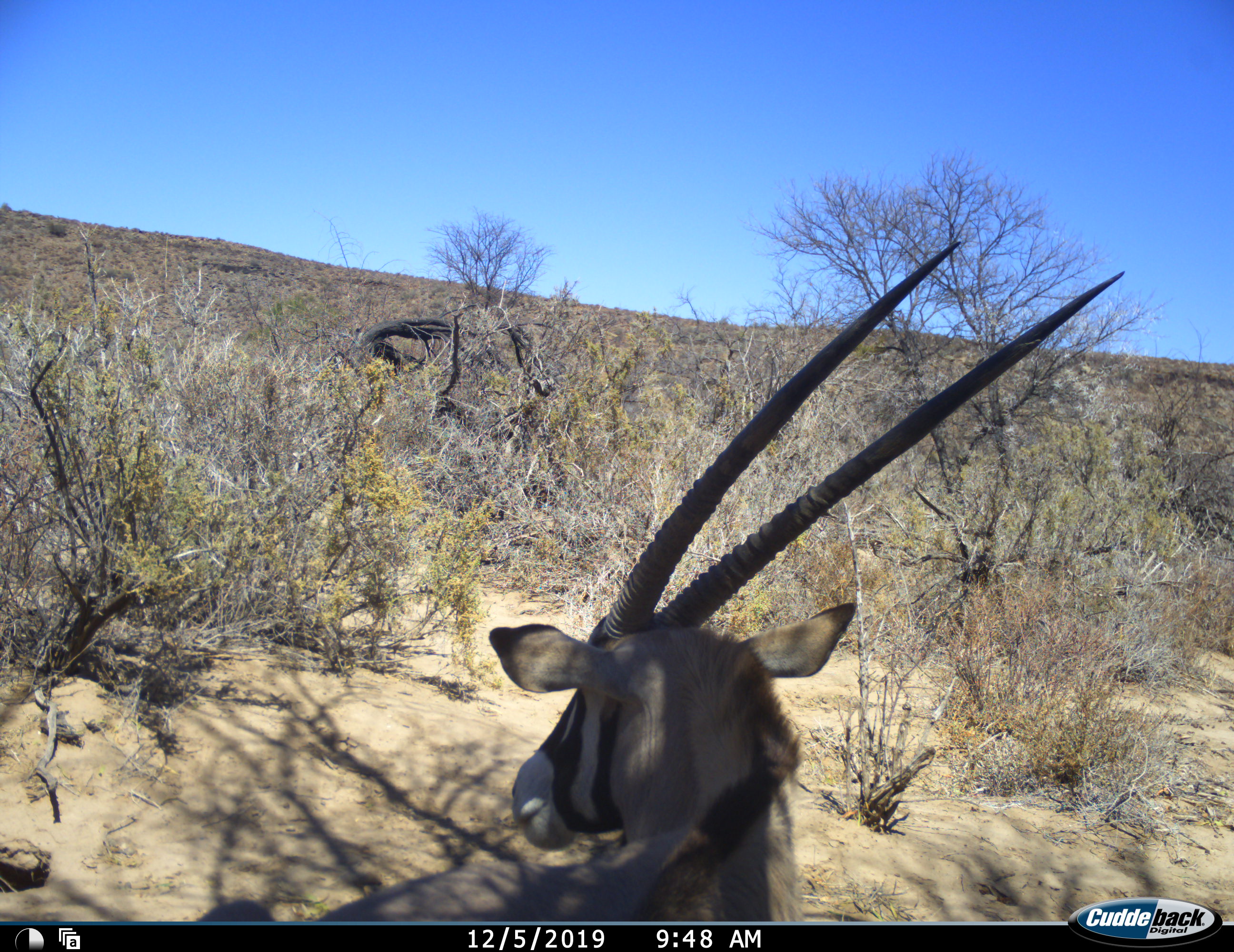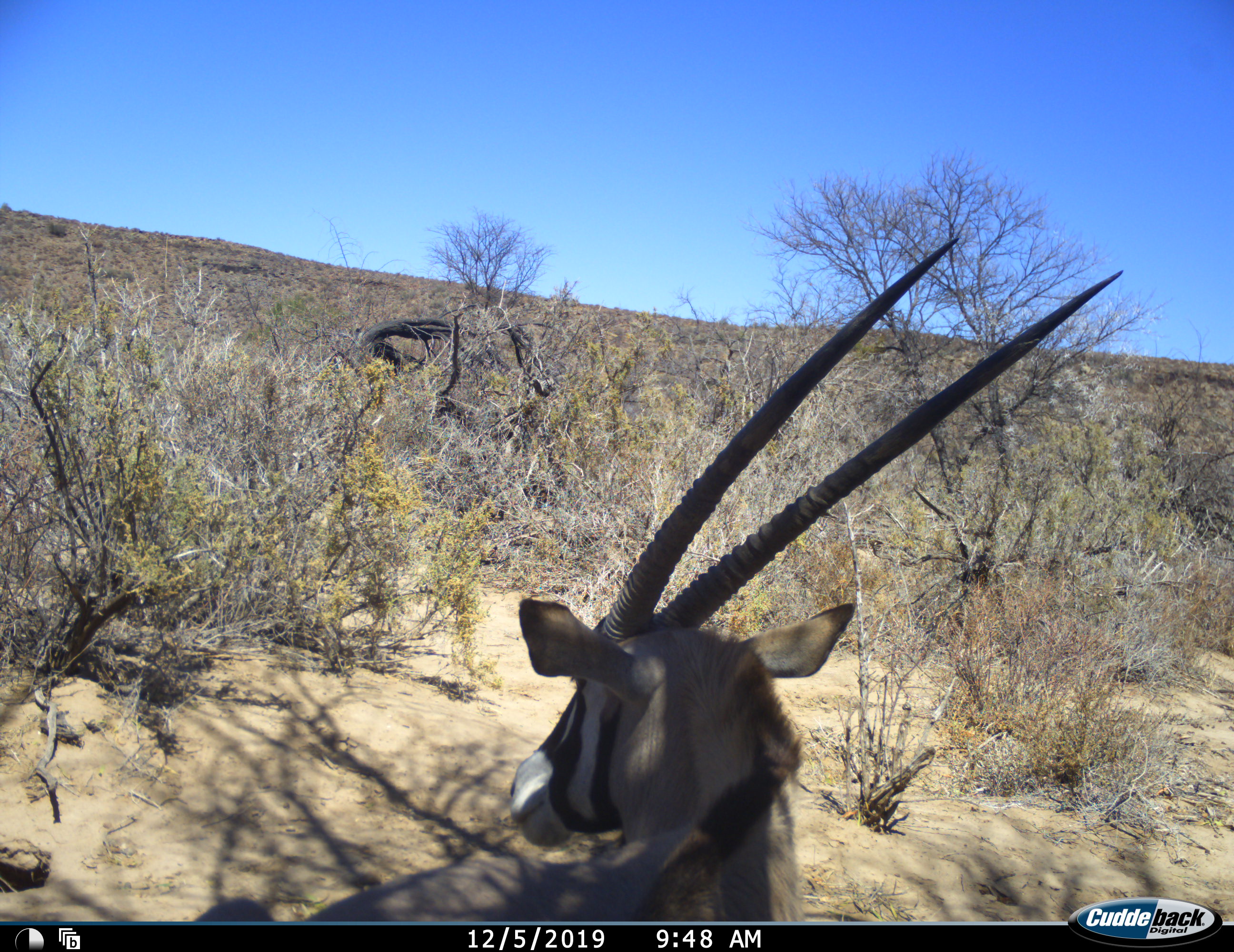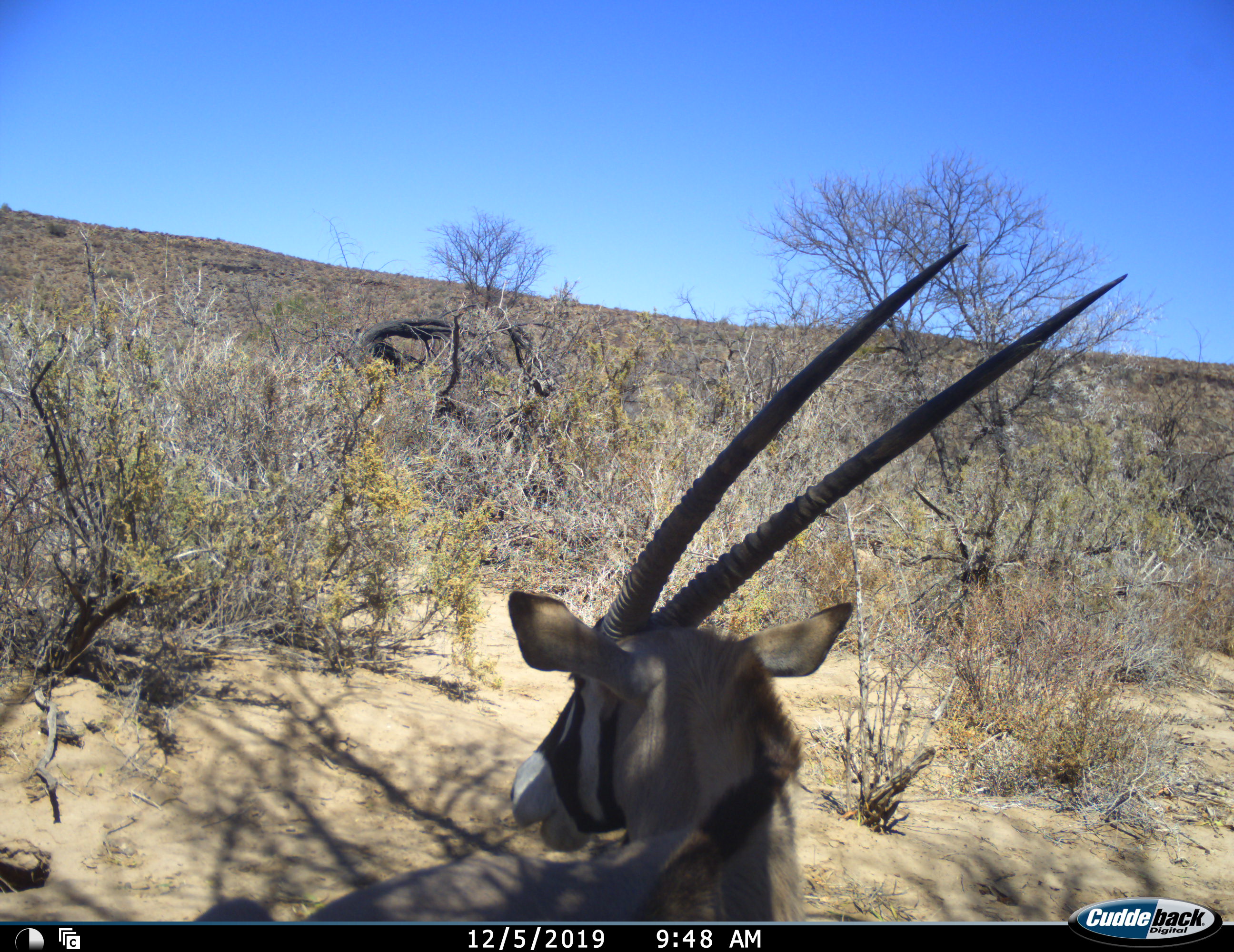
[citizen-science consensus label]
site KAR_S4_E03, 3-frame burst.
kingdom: Animalia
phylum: Chordata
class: Mammalia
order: Artiodactyla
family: Bovidae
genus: Oryx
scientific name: Oryx gazella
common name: gemsbok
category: oryx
Oryx (gemsbok) (Oryx gazella), count 1. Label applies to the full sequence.